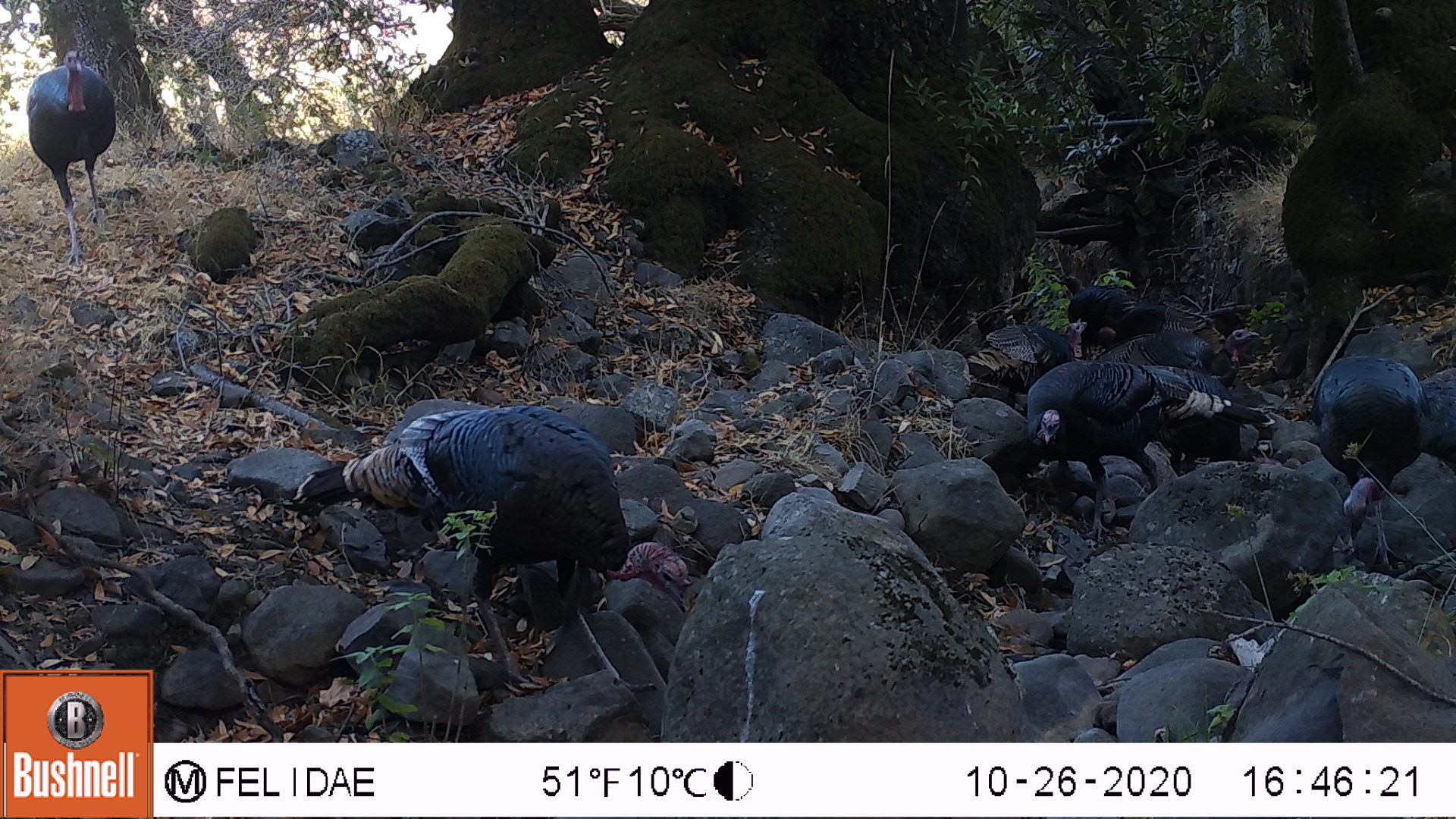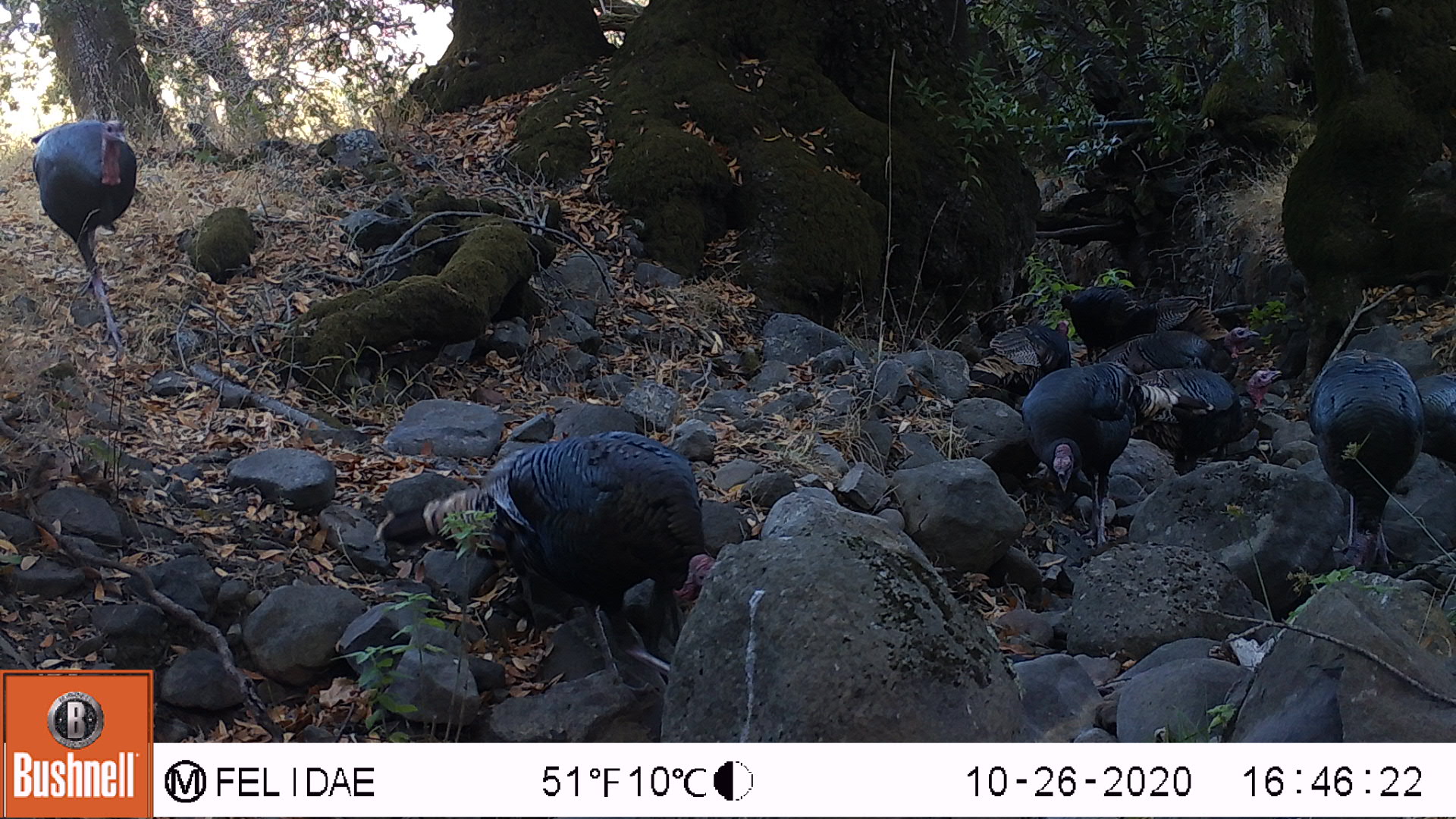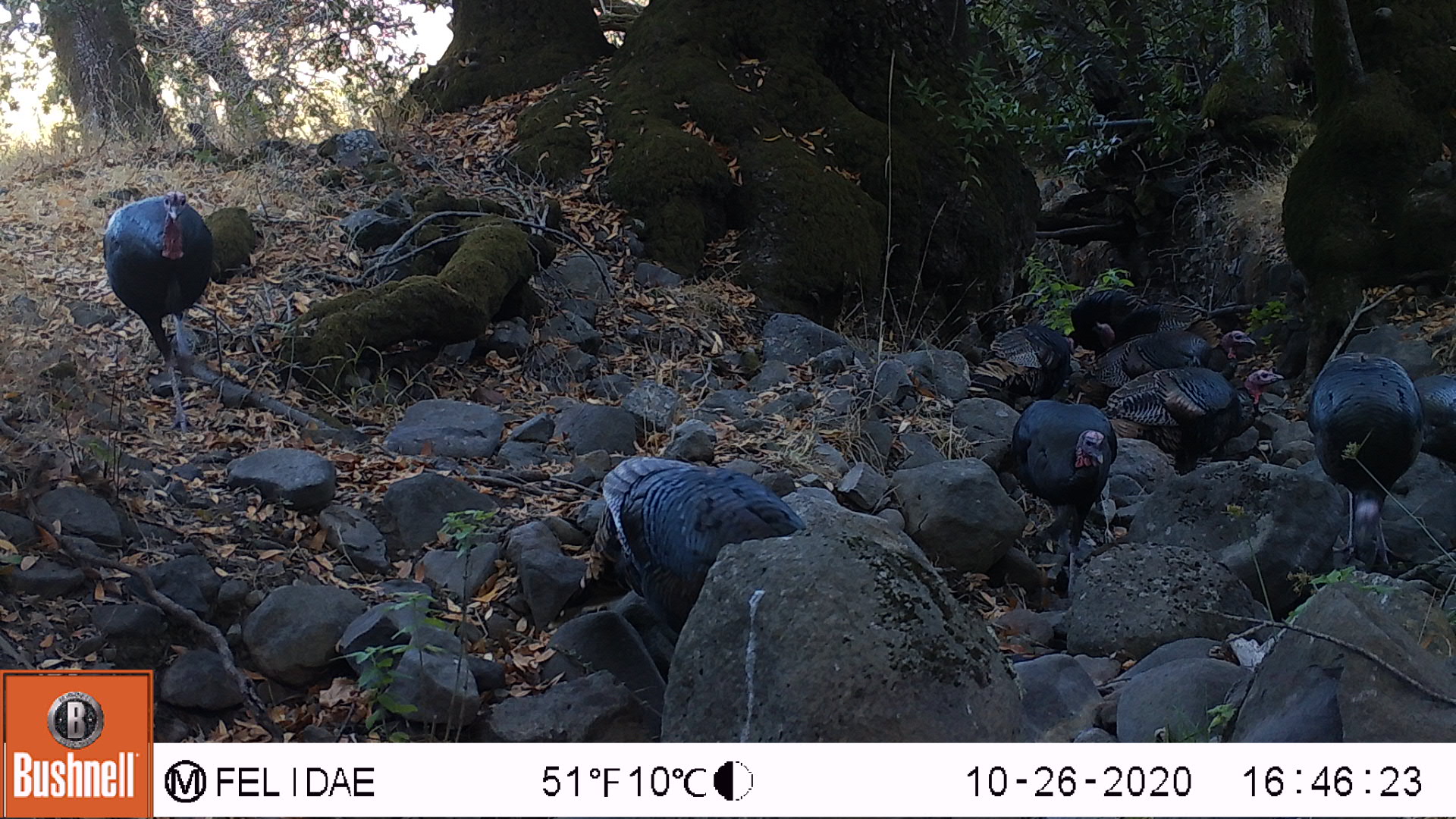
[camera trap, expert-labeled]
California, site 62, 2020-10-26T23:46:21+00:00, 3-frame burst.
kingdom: Animalia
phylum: Chordata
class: Aves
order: Cathartiformes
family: Cathartidae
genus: Cathartes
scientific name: Cathartes aura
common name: turkey vulture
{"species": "turkey vulture (Cathartes aura)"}